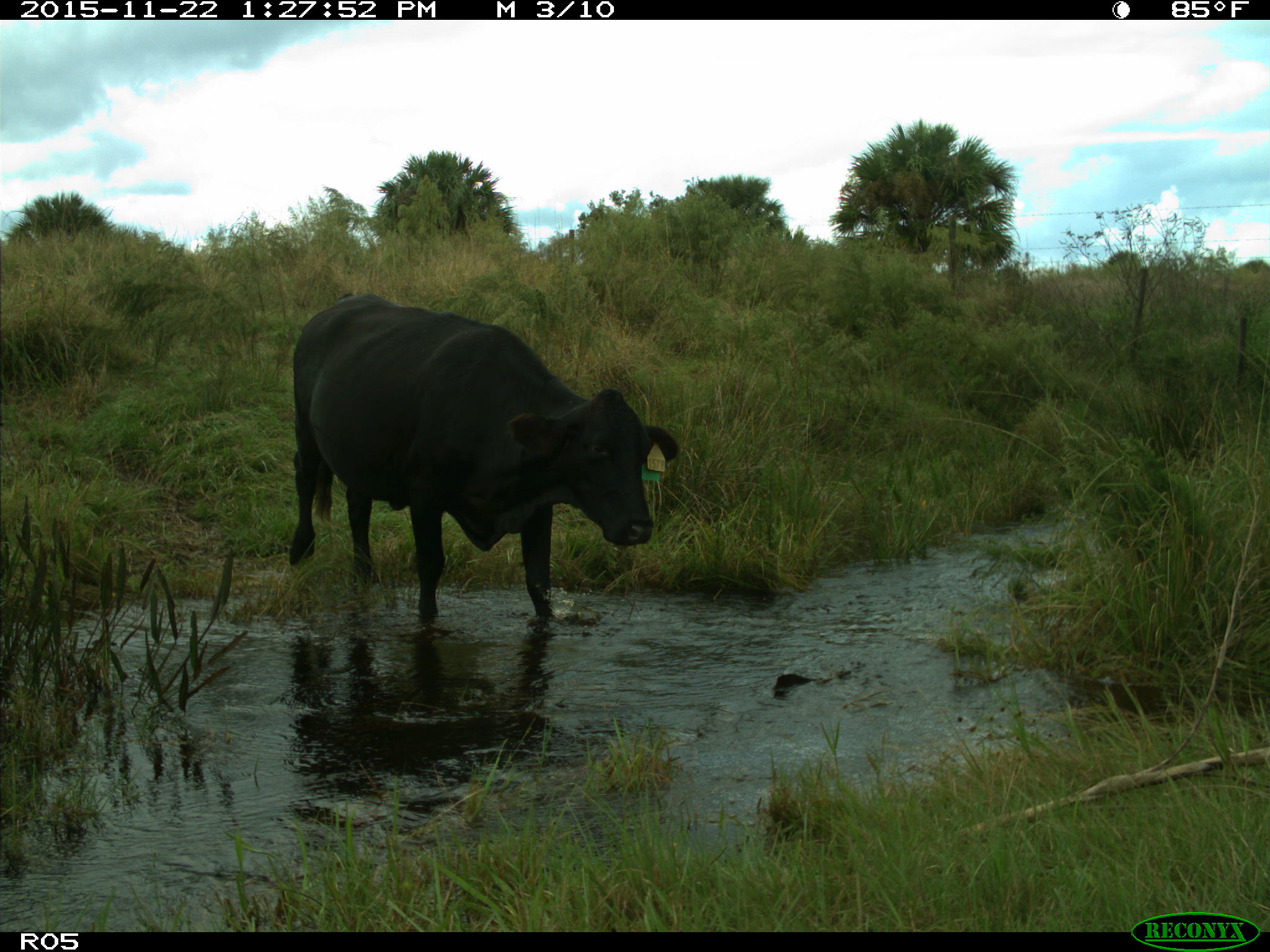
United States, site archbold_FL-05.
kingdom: Animalia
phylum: Chordata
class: Mammalia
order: Artiodactyla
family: Bovidae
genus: Bos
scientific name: Bos taurus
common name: domestic cow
Bos taurus (domestic cow).